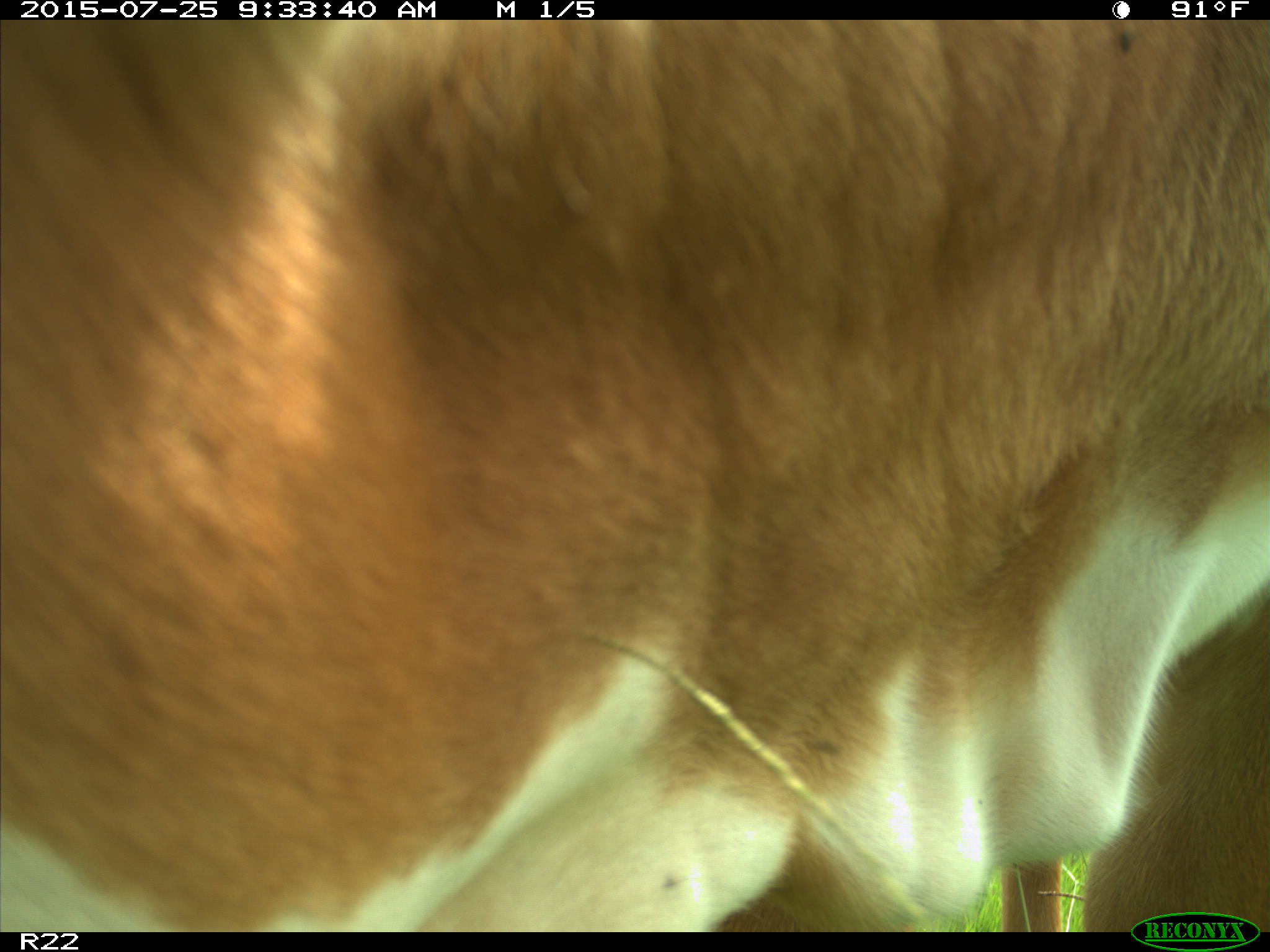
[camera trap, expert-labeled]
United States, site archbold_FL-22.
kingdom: Animalia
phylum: Chordata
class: Mammalia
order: Artiodactyla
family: Bovidae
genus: Bos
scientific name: Bos taurus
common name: domestic cow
Bos taurus (domestic cow).